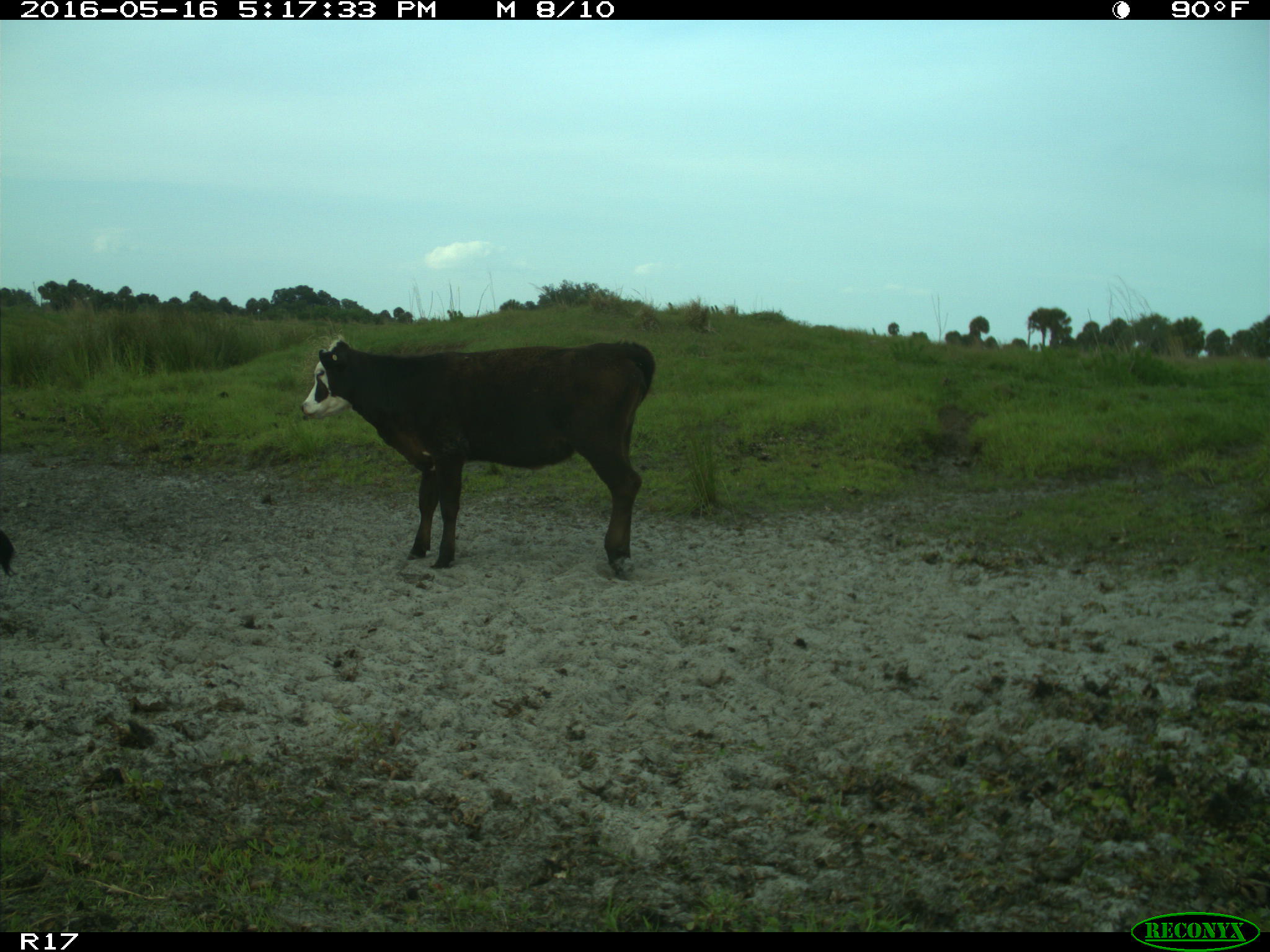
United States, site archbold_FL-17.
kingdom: Animalia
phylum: Chordata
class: Mammalia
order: Artiodactyla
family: Bovidae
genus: Bos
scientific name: Bos taurus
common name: domestic cow